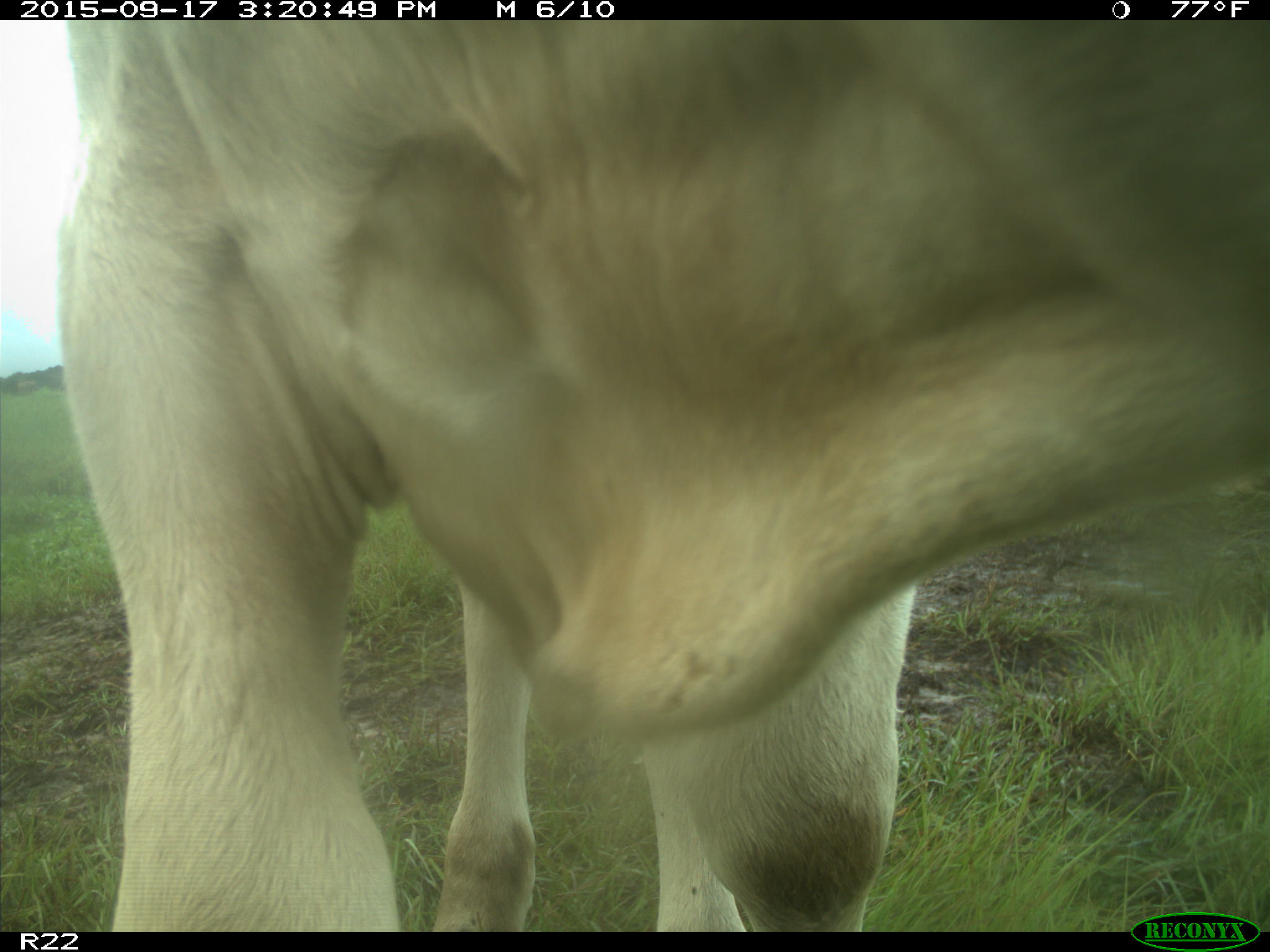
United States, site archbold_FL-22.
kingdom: Animalia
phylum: Chordata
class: Mammalia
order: Artiodactyla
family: Bovidae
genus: Bos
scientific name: Bos taurus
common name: domestic cow